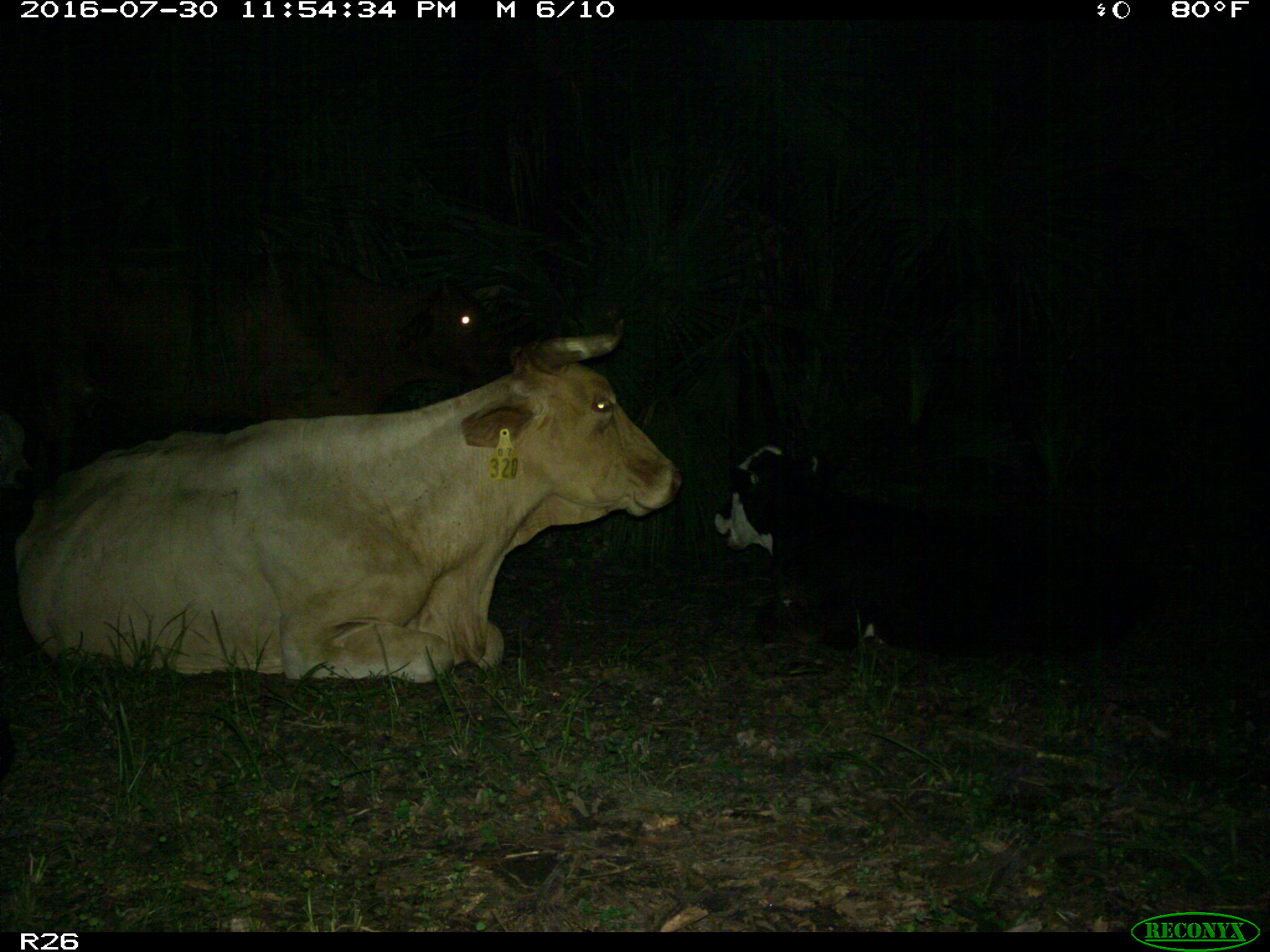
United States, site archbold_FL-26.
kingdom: Animalia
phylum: Chordata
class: Mammalia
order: Artiodactyla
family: Bovidae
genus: Bos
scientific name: Bos taurus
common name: domestic cow